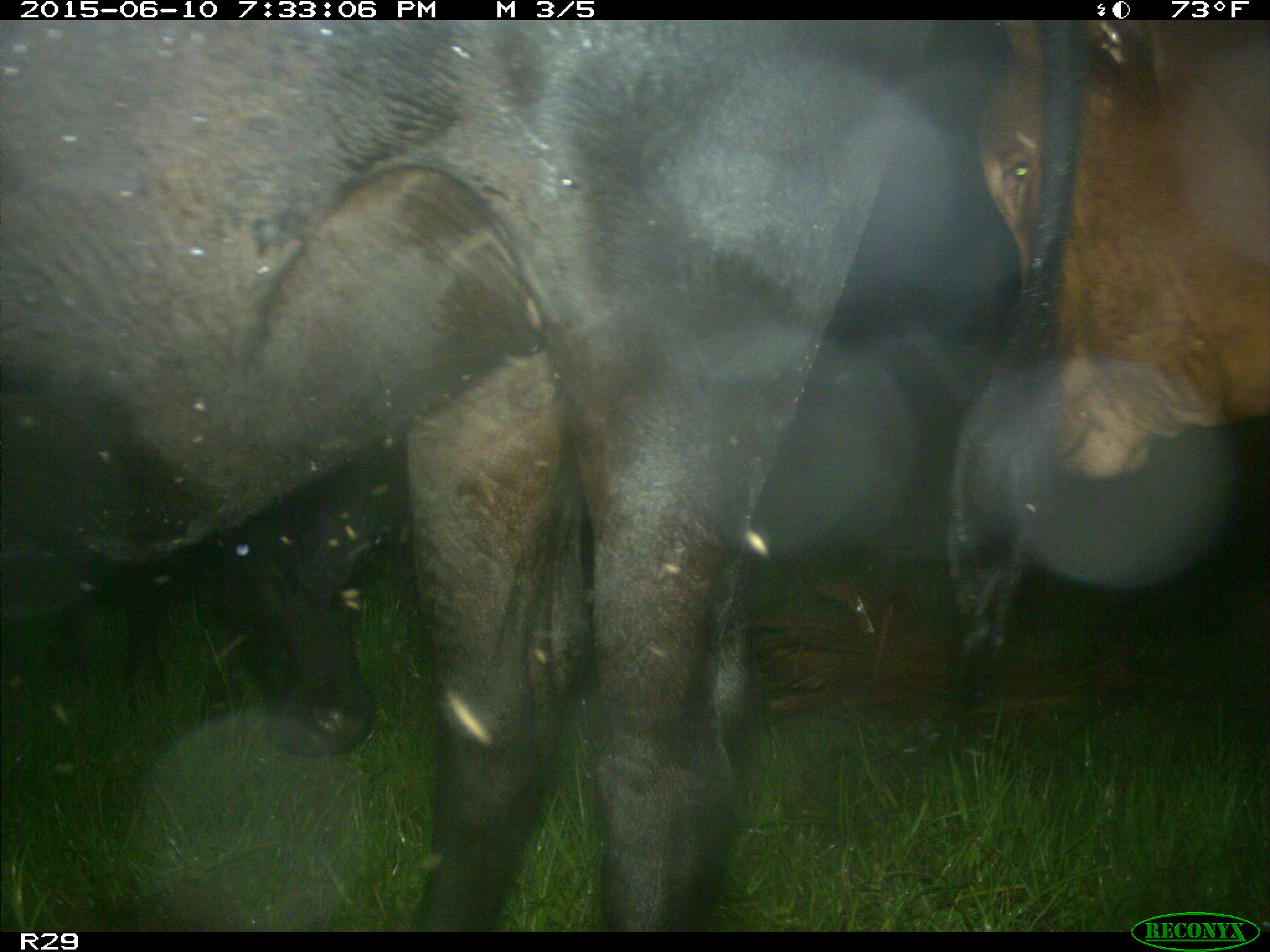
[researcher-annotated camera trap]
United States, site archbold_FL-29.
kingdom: Animalia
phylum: Chordata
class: Mammalia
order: Artiodactyla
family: Bovidae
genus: Bos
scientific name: Bos taurus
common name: domestic cow